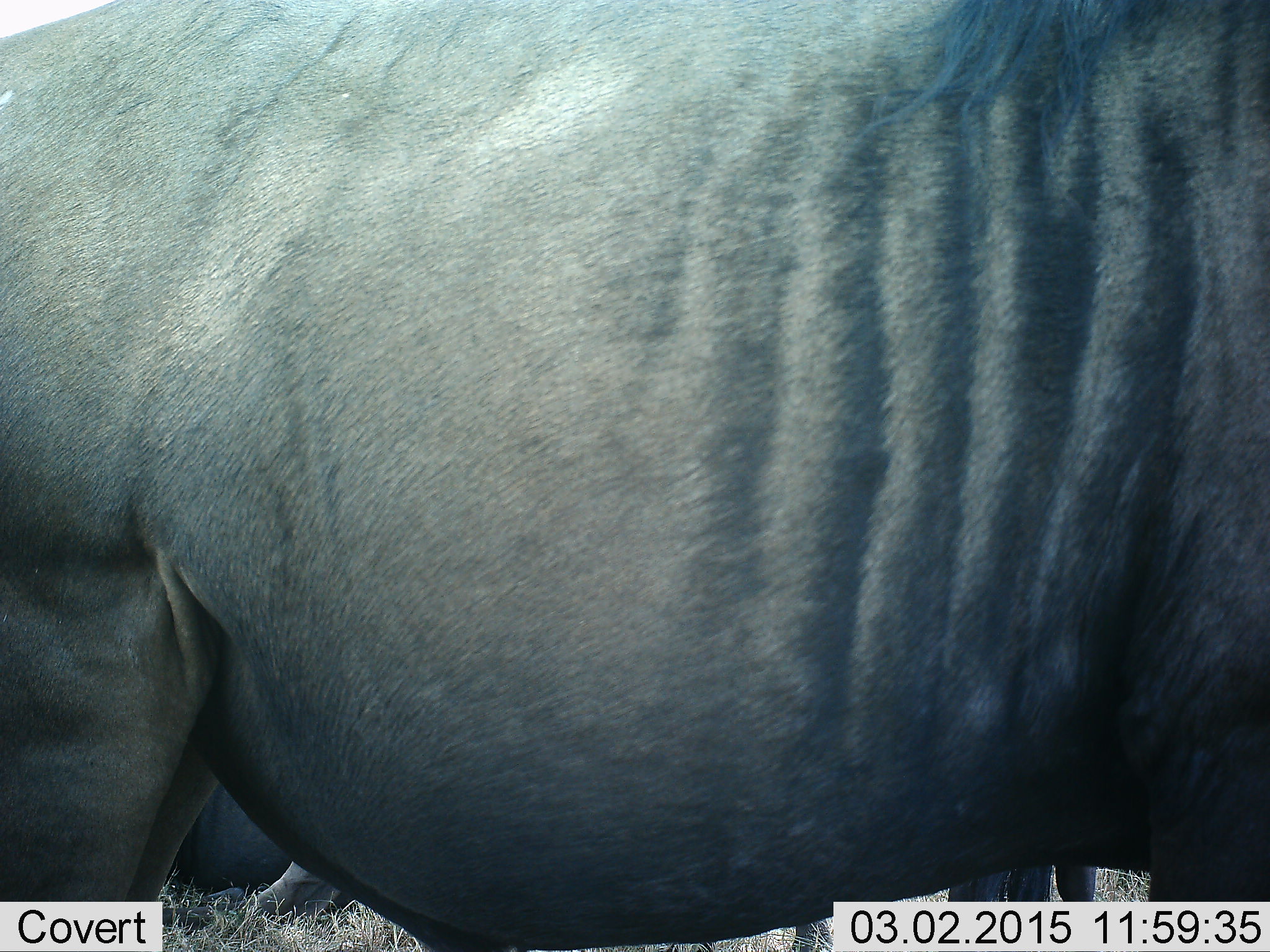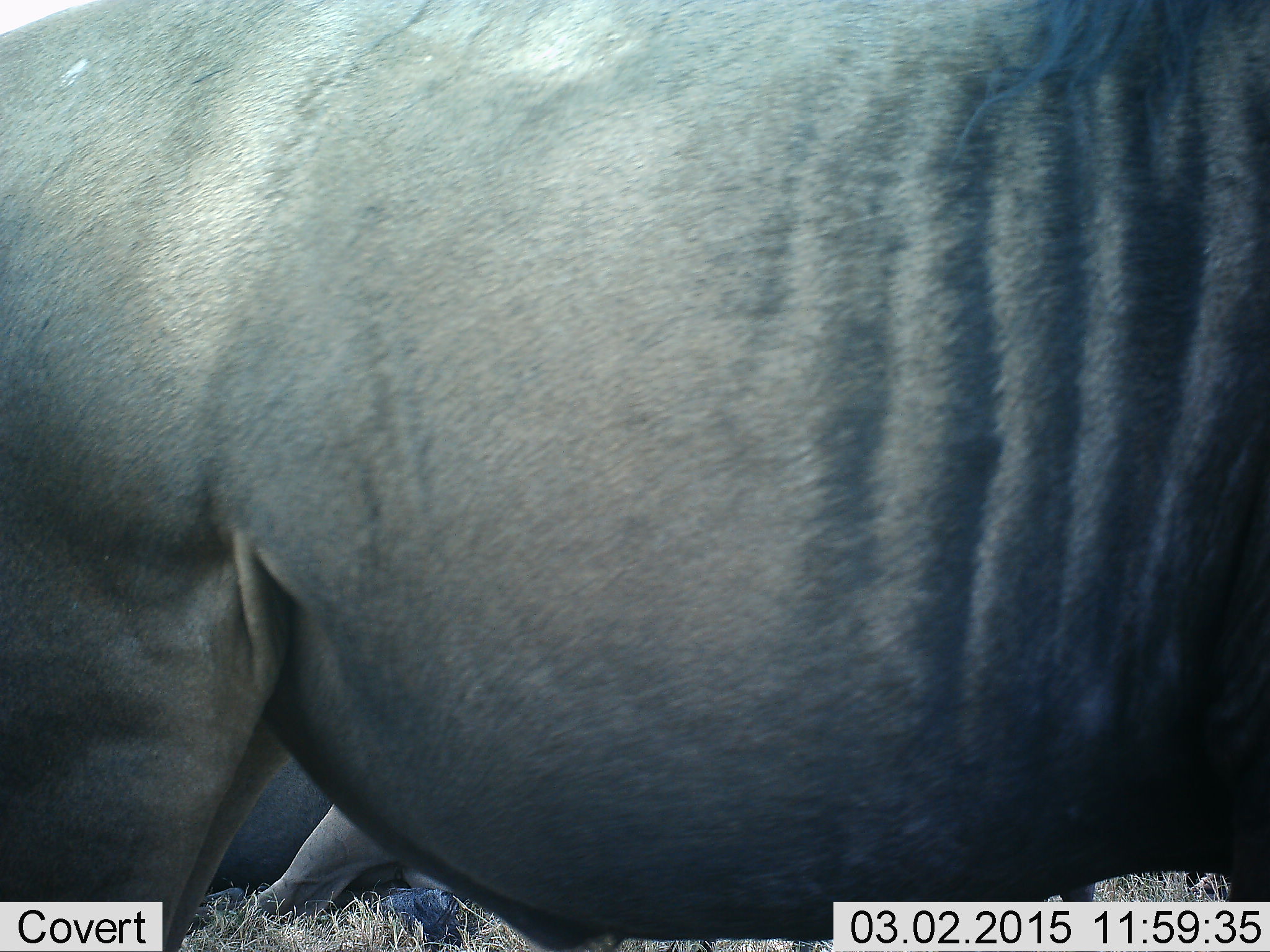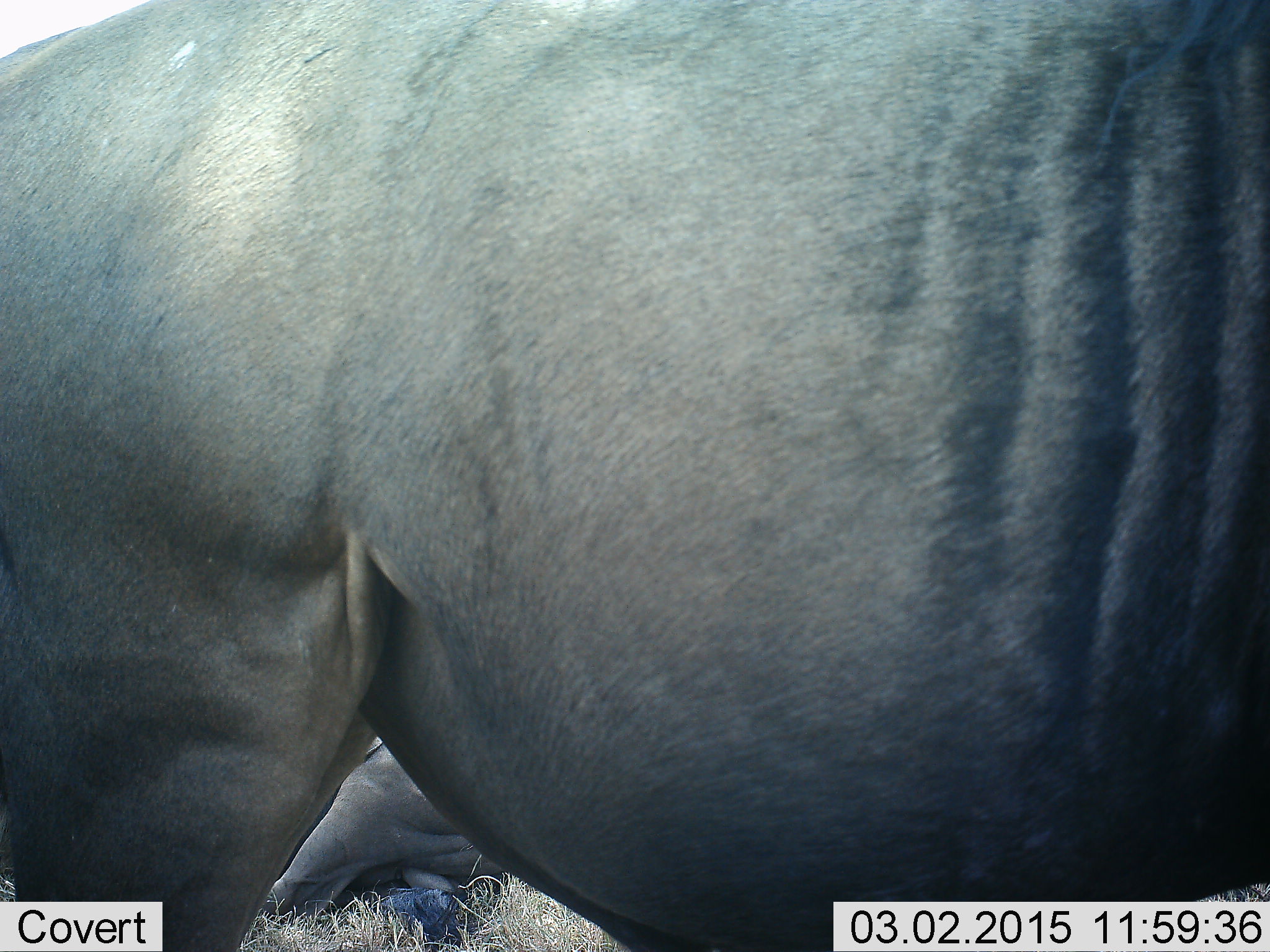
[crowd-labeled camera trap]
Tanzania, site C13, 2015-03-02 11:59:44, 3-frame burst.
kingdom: Animalia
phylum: Chordata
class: Mammalia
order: Artiodactyla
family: Bovidae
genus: Connochaetes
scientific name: Connochaetes taurinus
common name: blue wildebeest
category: wildebeest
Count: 2.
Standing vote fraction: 90%.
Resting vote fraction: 50%.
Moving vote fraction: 10%.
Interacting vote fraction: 0%.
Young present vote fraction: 0%.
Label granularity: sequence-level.